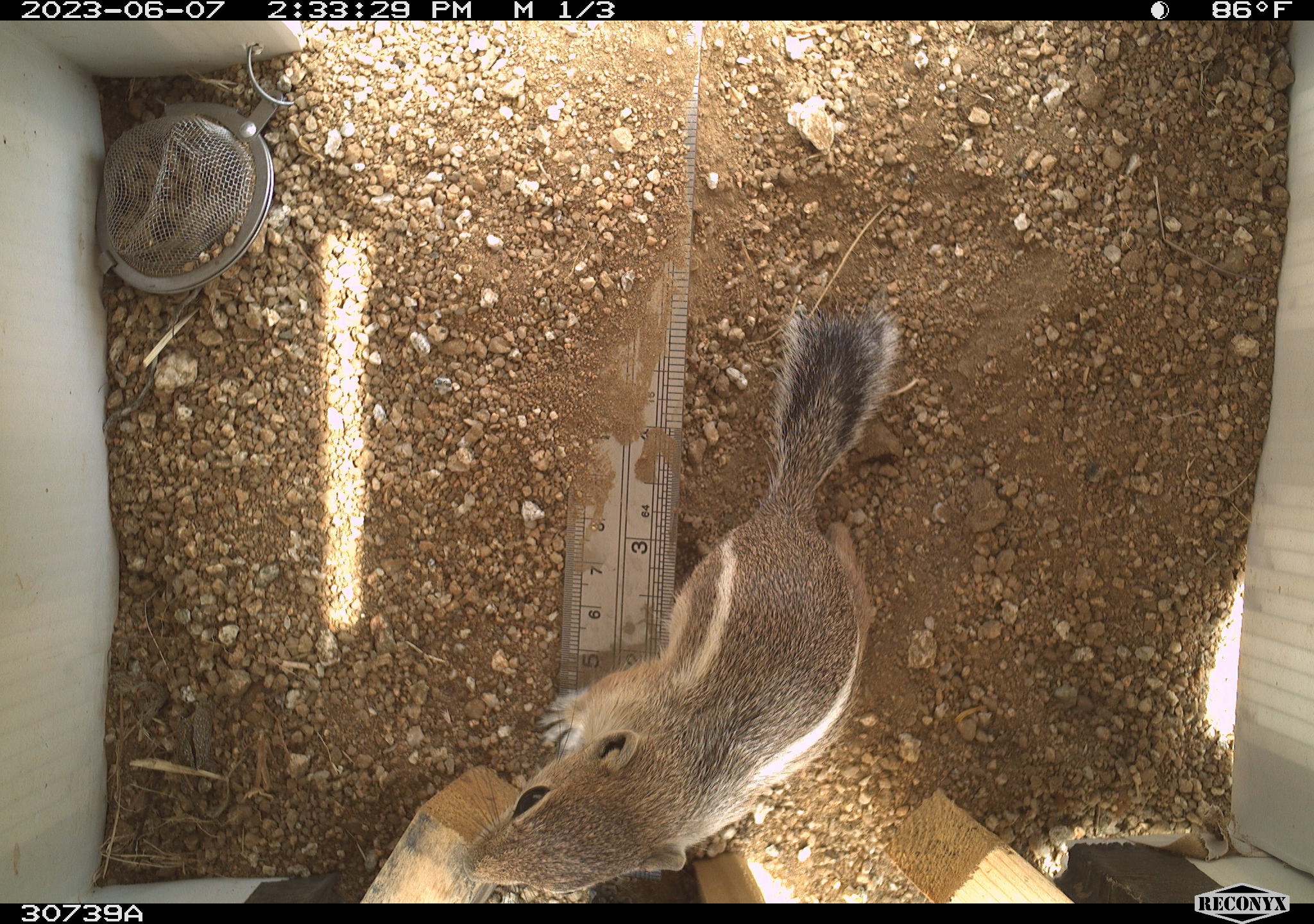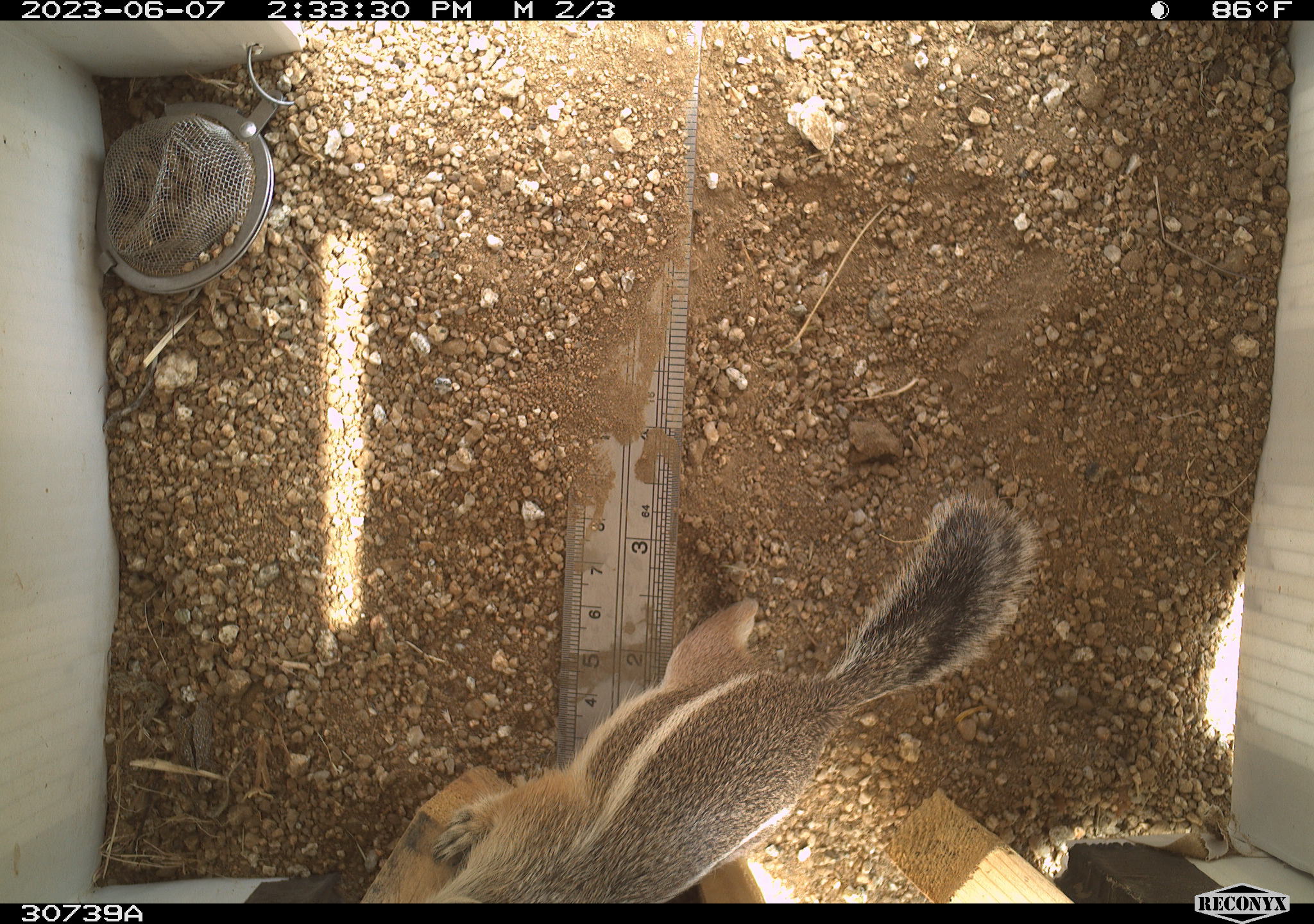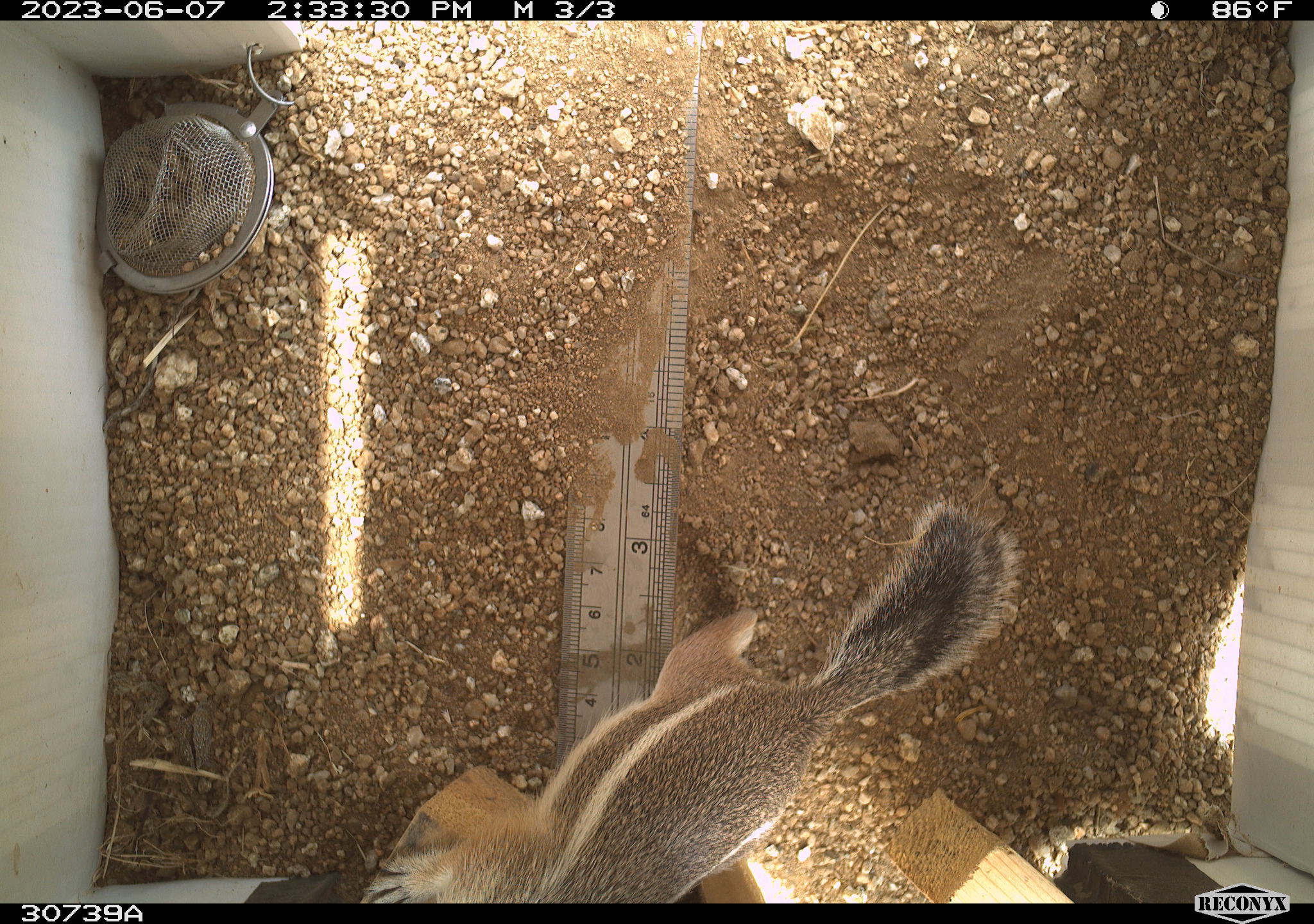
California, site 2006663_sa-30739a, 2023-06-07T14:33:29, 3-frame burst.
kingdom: Animalia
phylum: Chordata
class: Mammalia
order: Rodentia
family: Sciuridae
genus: Ammospermophilus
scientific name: Ammospermophilus leucurus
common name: white-tailed antelope squirrel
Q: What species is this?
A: White-tailed antelope squirrel (Ammospermophilus leucurus).